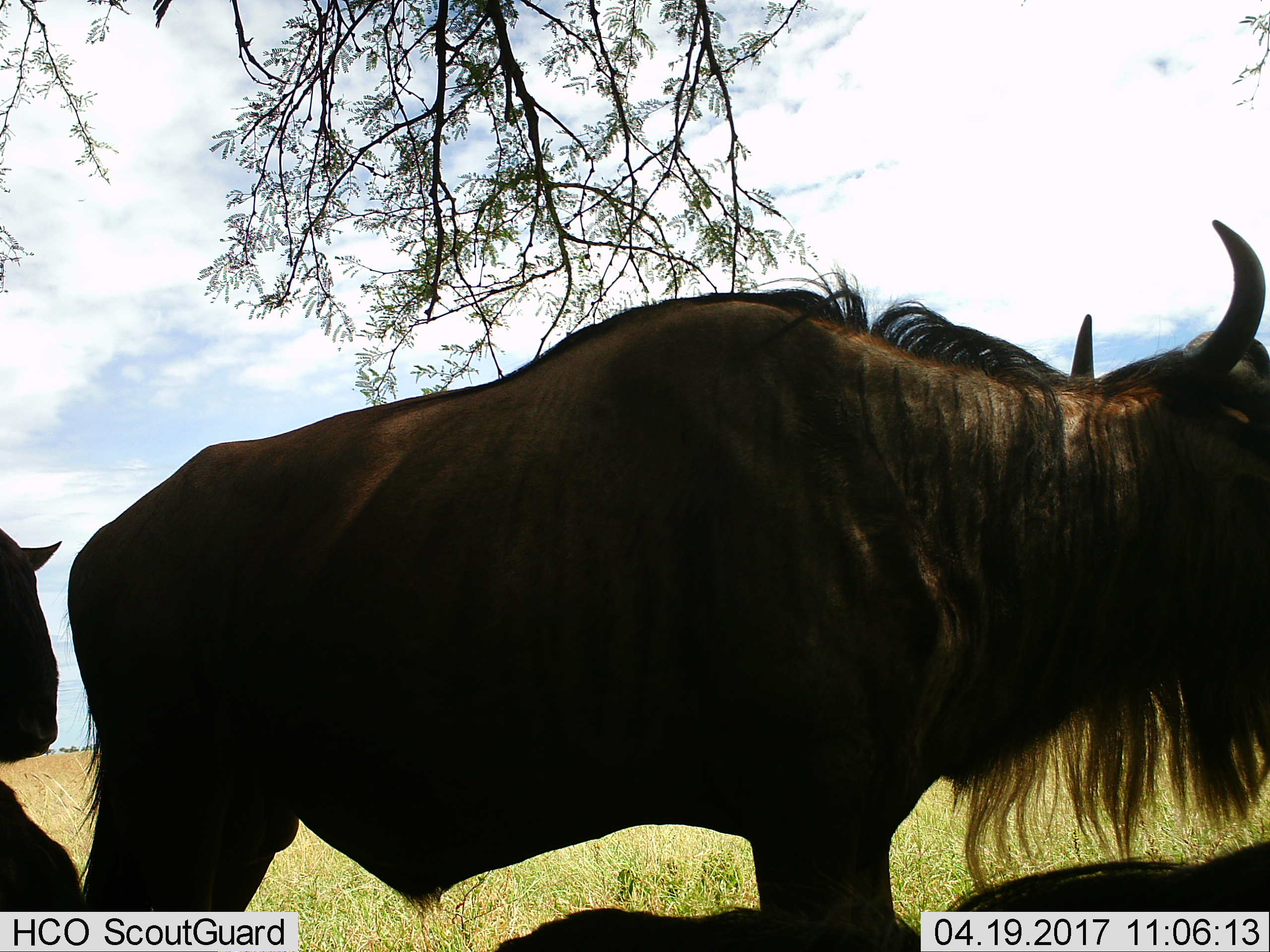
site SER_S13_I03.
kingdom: Animalia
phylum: Chordata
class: Mammalia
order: Artiodactyla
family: Bovidae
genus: Connochaetes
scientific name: Connochaetes taurinus taurinus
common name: blue wildebeest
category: wildebeestblue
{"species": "wildebeestblue (blue wildebeest) (Connochaetes taurinus taurinus)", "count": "4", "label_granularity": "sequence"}